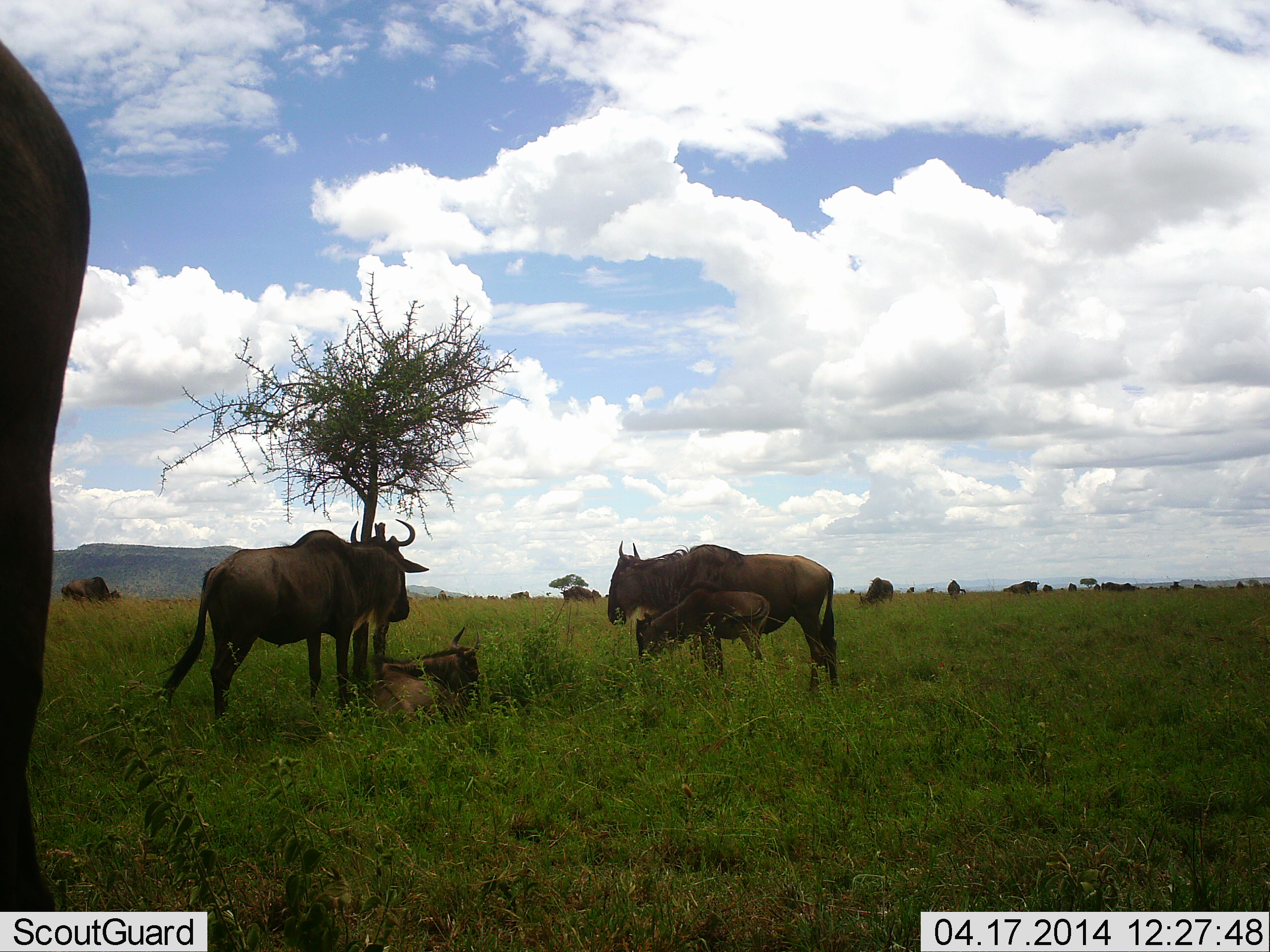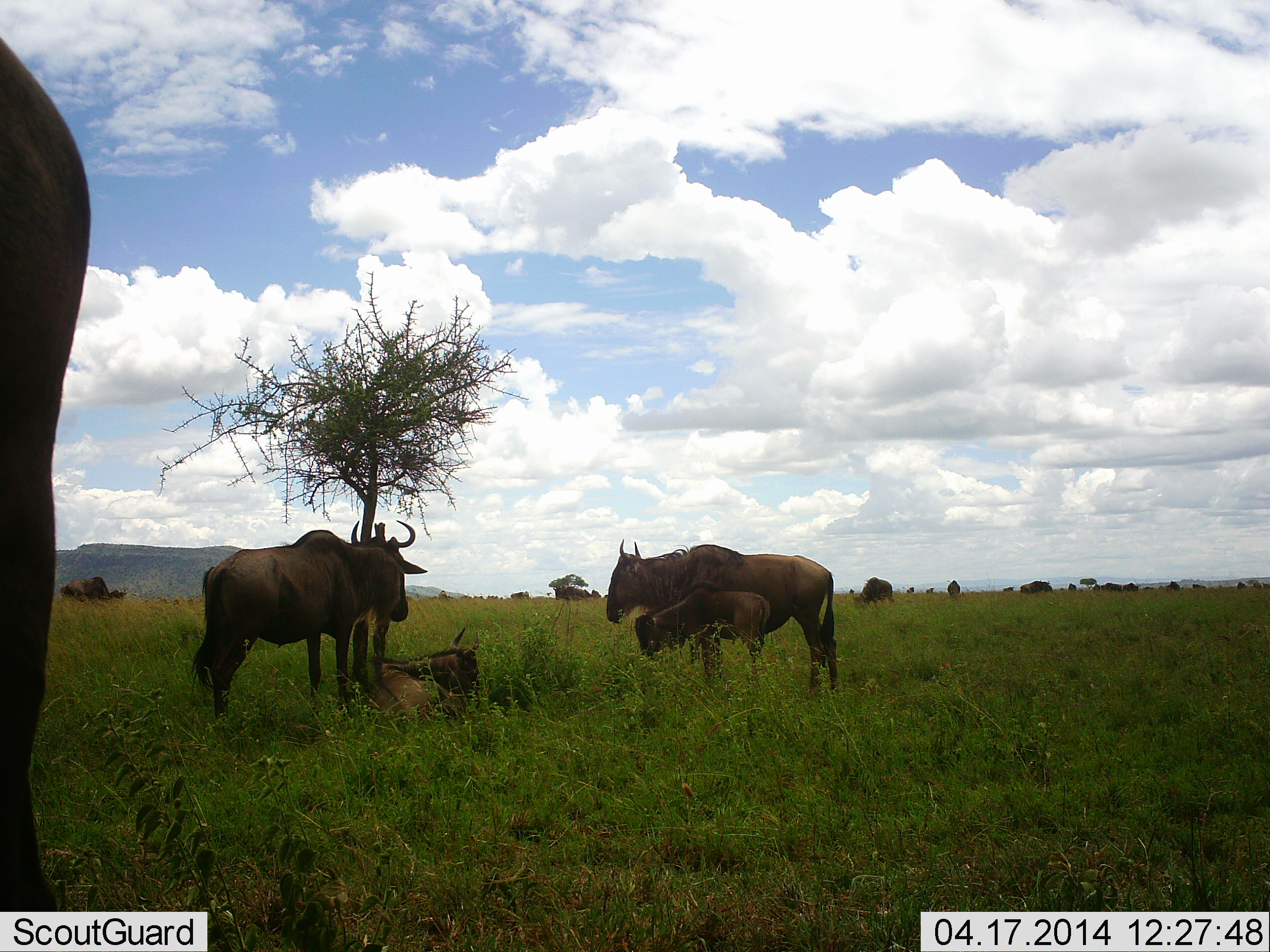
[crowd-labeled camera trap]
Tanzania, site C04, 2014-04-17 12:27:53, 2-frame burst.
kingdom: Animalia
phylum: Chordata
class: Mammalia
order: Artiodactyla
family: Bovidae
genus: Connochaetes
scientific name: Connochaetes taurinus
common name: blue wildebeest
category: wildebeest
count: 11-50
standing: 100%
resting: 80%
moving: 30%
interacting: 10%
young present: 100%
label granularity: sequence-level